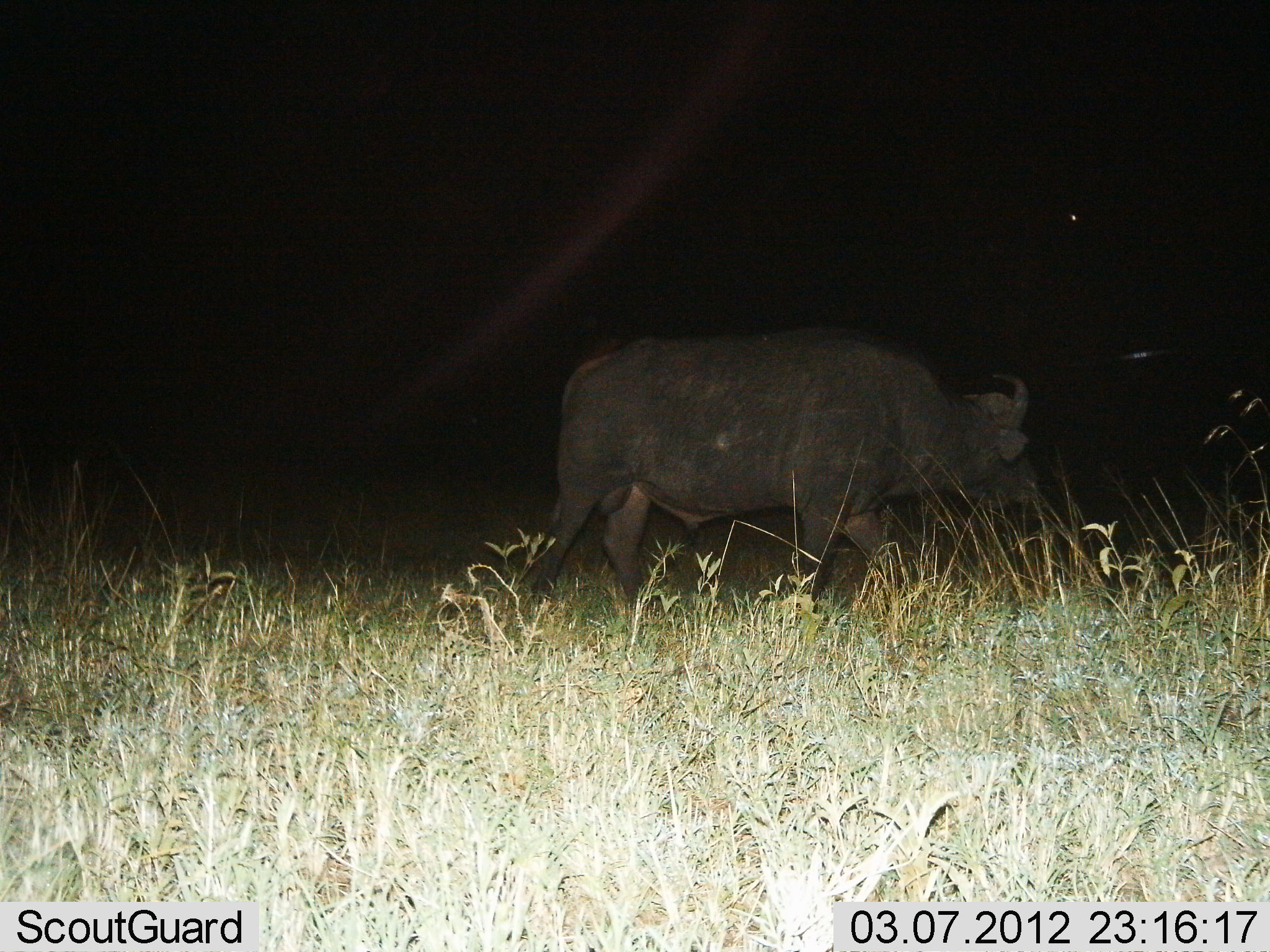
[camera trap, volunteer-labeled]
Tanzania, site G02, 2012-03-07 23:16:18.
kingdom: Animalia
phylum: Chordata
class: Mammalia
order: Artiodactyla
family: Bovidae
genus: Syncerus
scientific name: Syncerus caffer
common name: cape buffalo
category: buffalo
Buffalo (cape buffalo) (Syncerus caffer), count 1. Behavior (volunteer vote fractions): standing 11%, resting 0%, moving 89%, interacting 0%. Young present (vote fraction): 0%. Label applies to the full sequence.